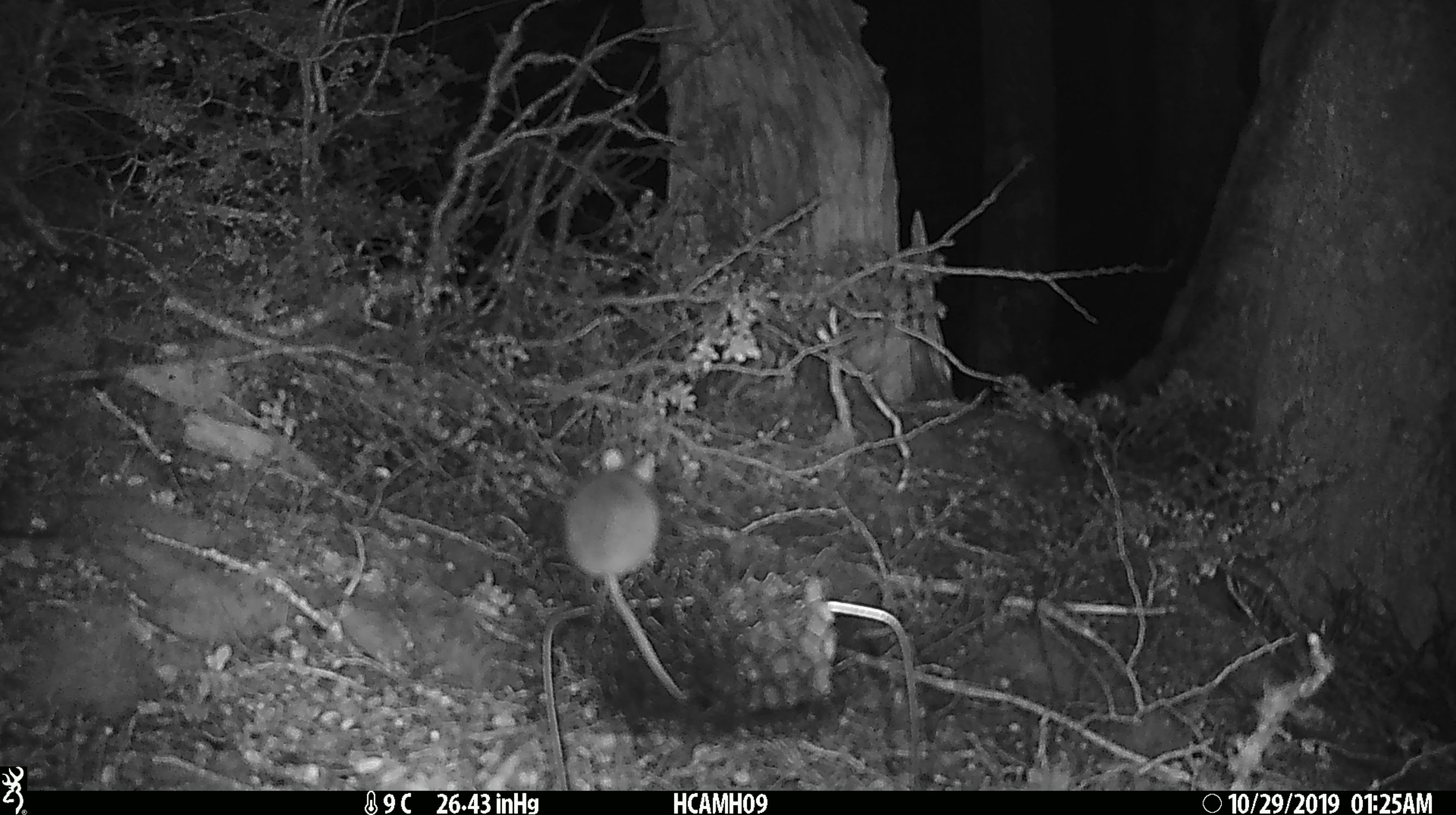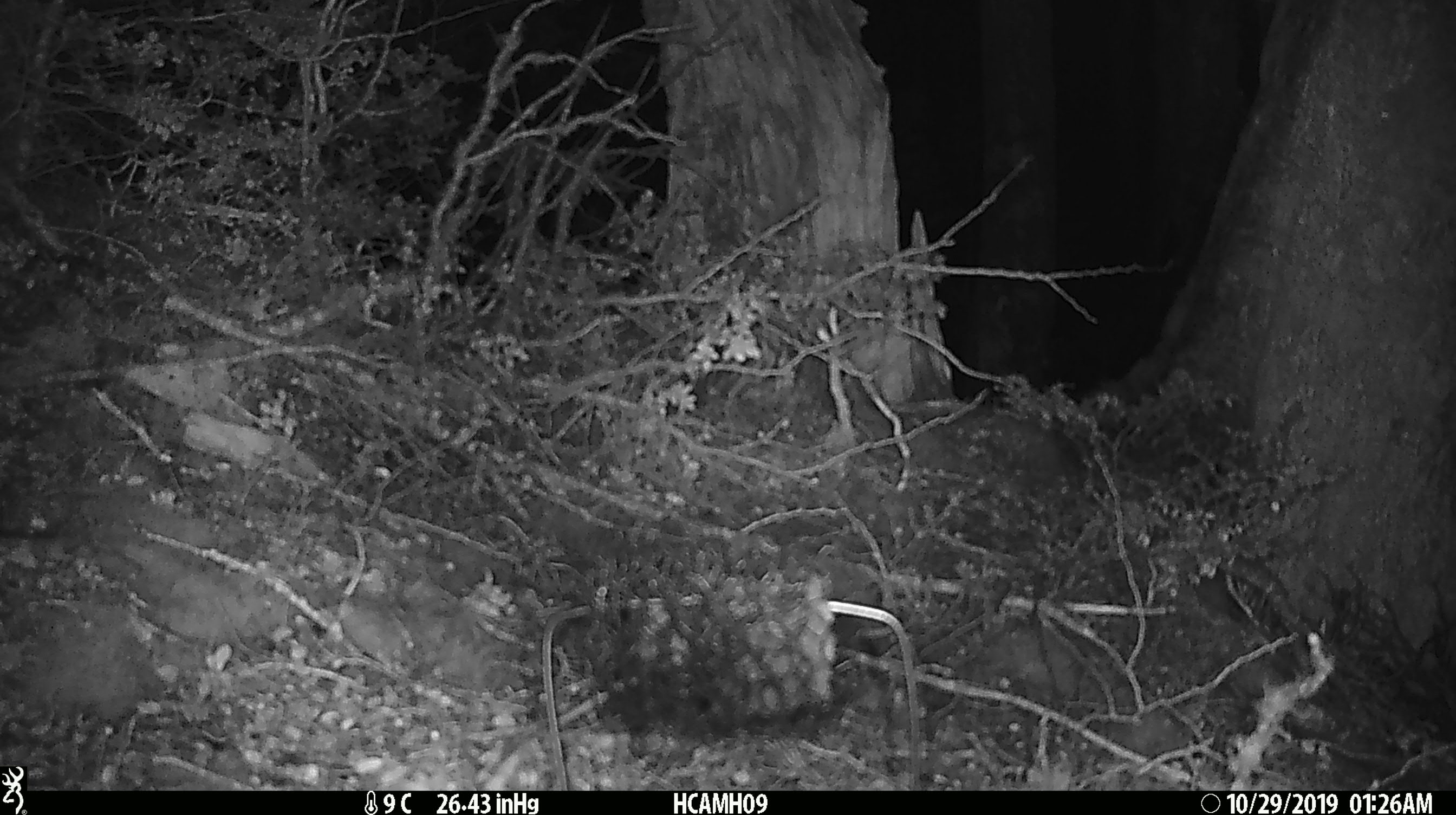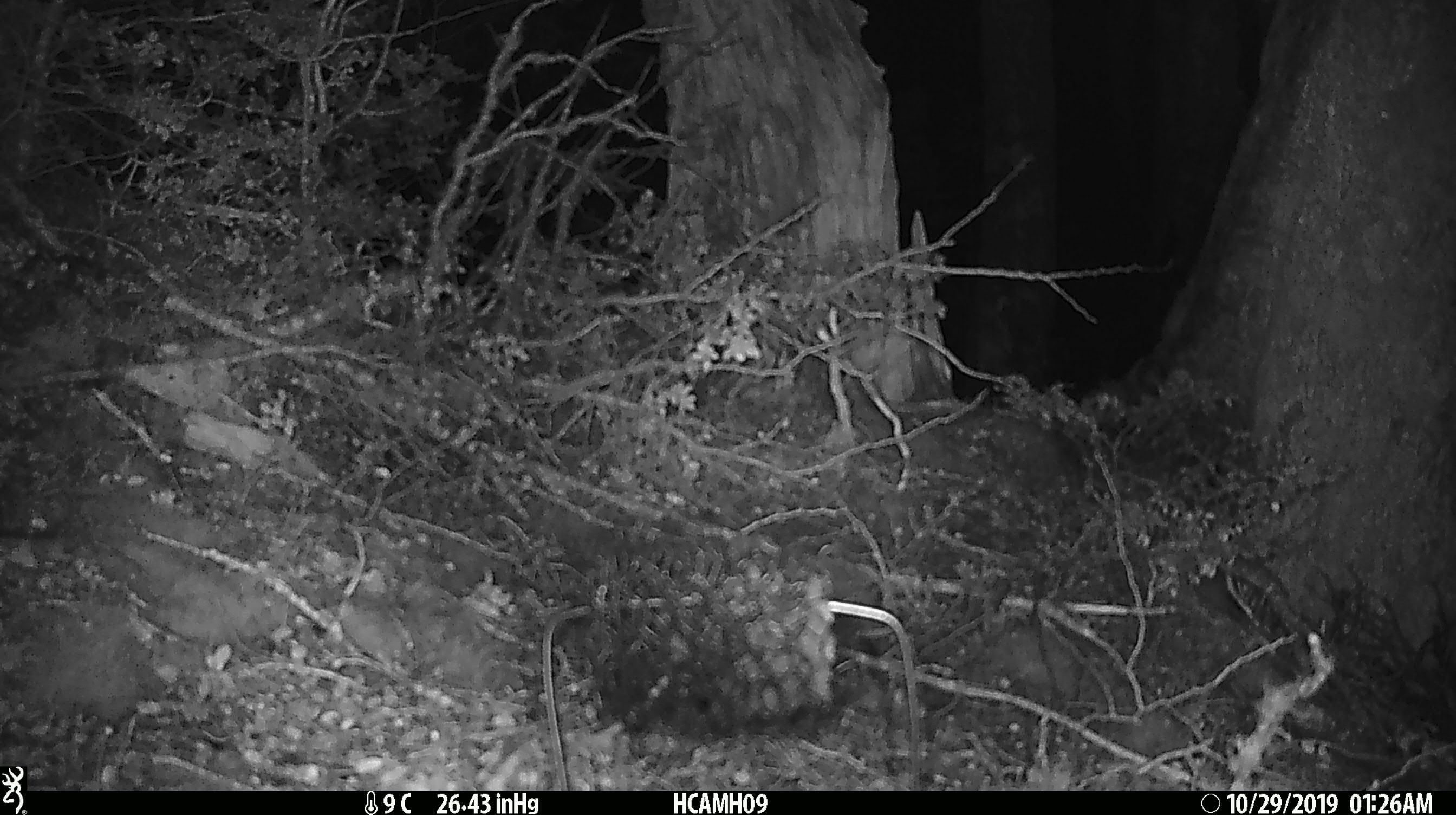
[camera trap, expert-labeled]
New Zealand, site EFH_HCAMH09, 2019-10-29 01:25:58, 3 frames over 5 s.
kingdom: Animalia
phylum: Chordata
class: Mammalia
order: Rodentia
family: Muridae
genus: Mus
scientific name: Mus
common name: mouse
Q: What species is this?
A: Mouse (Mus).